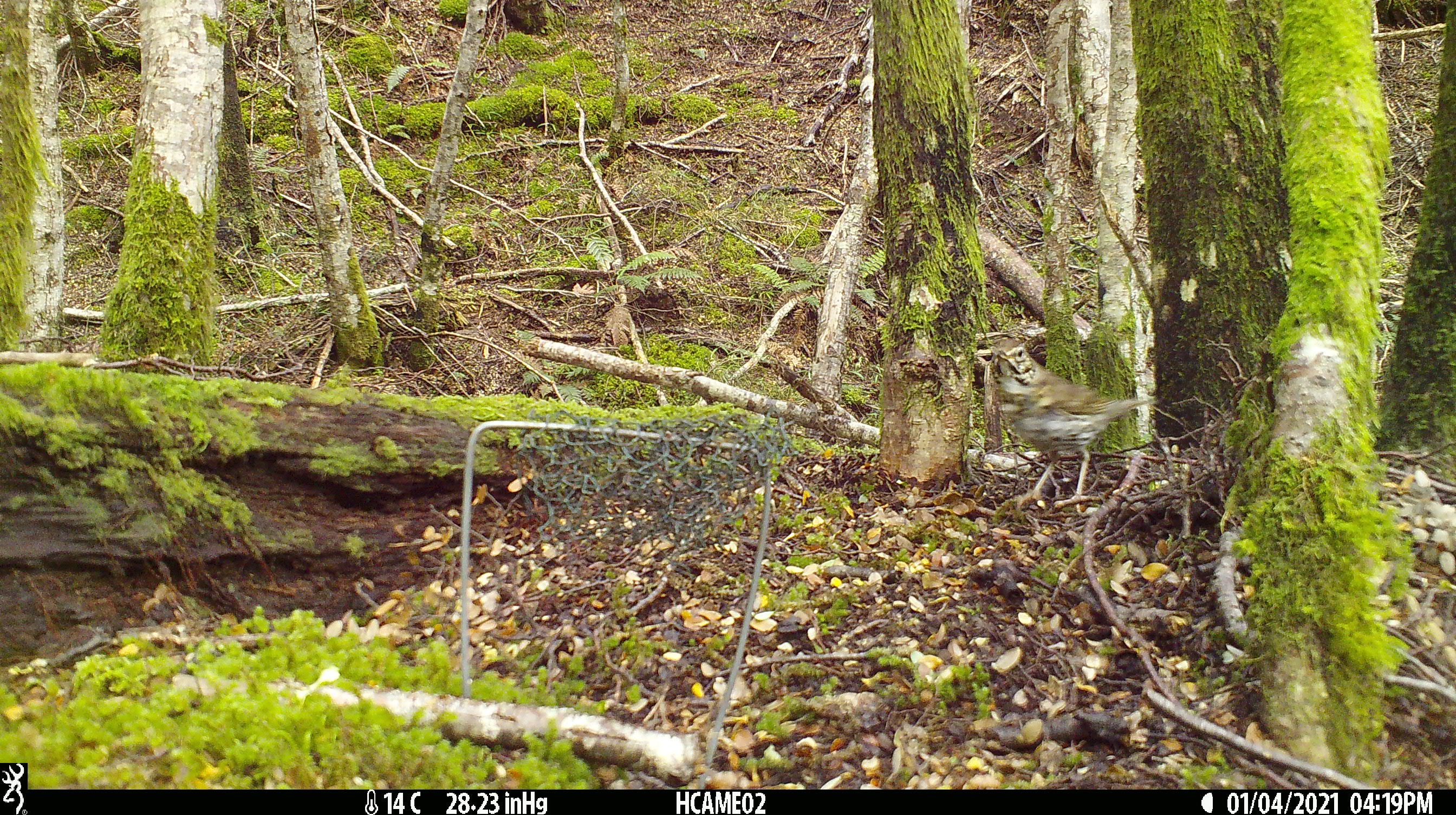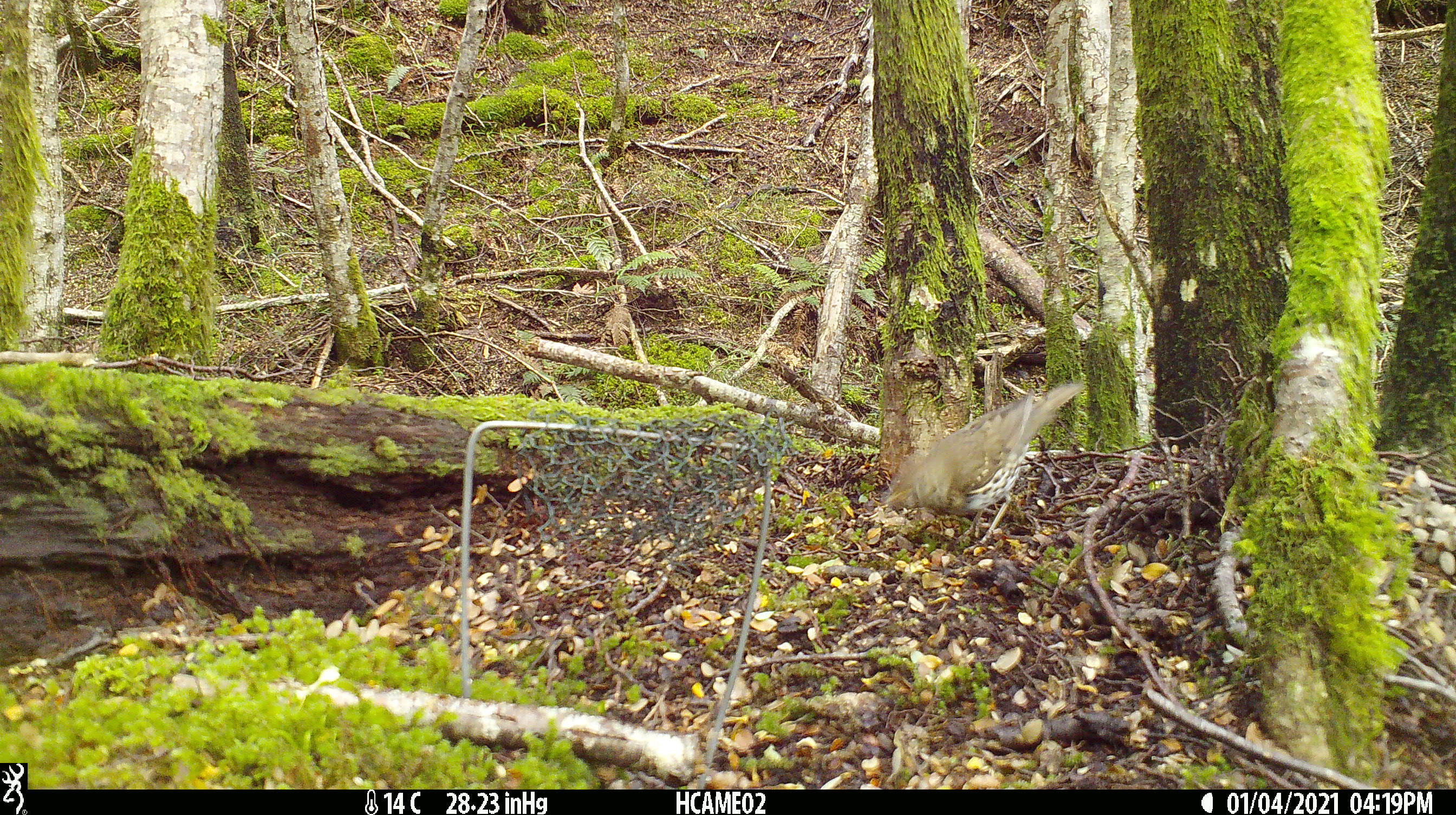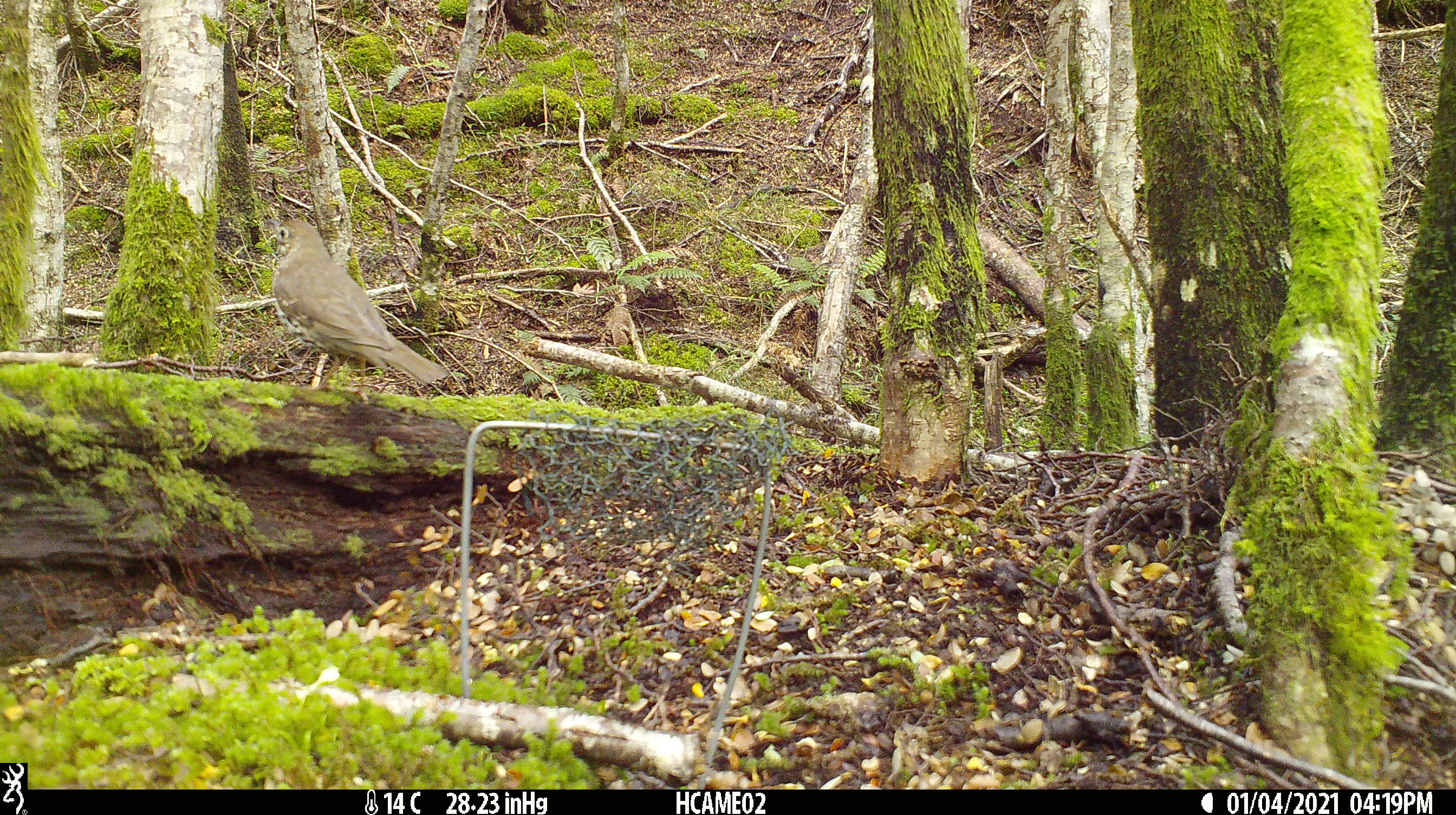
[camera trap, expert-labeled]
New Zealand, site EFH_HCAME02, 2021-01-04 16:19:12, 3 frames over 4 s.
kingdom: Animalia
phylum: Chordata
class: Aves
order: Passeriformes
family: Turdidae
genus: Turdus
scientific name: Turdus philomelos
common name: song thrush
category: thrush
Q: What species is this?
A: Thrush (song thrush) (Turdus philomelos).